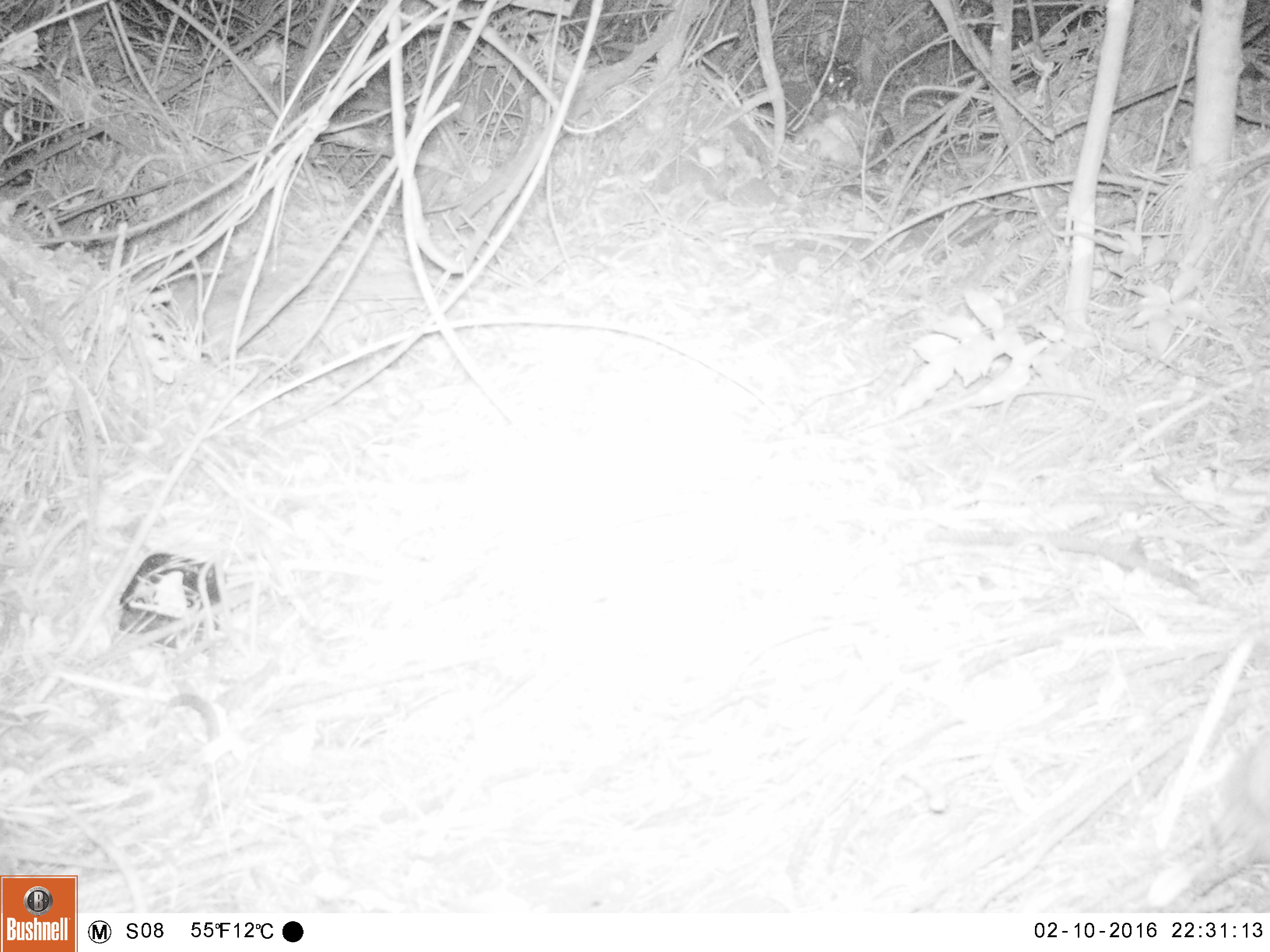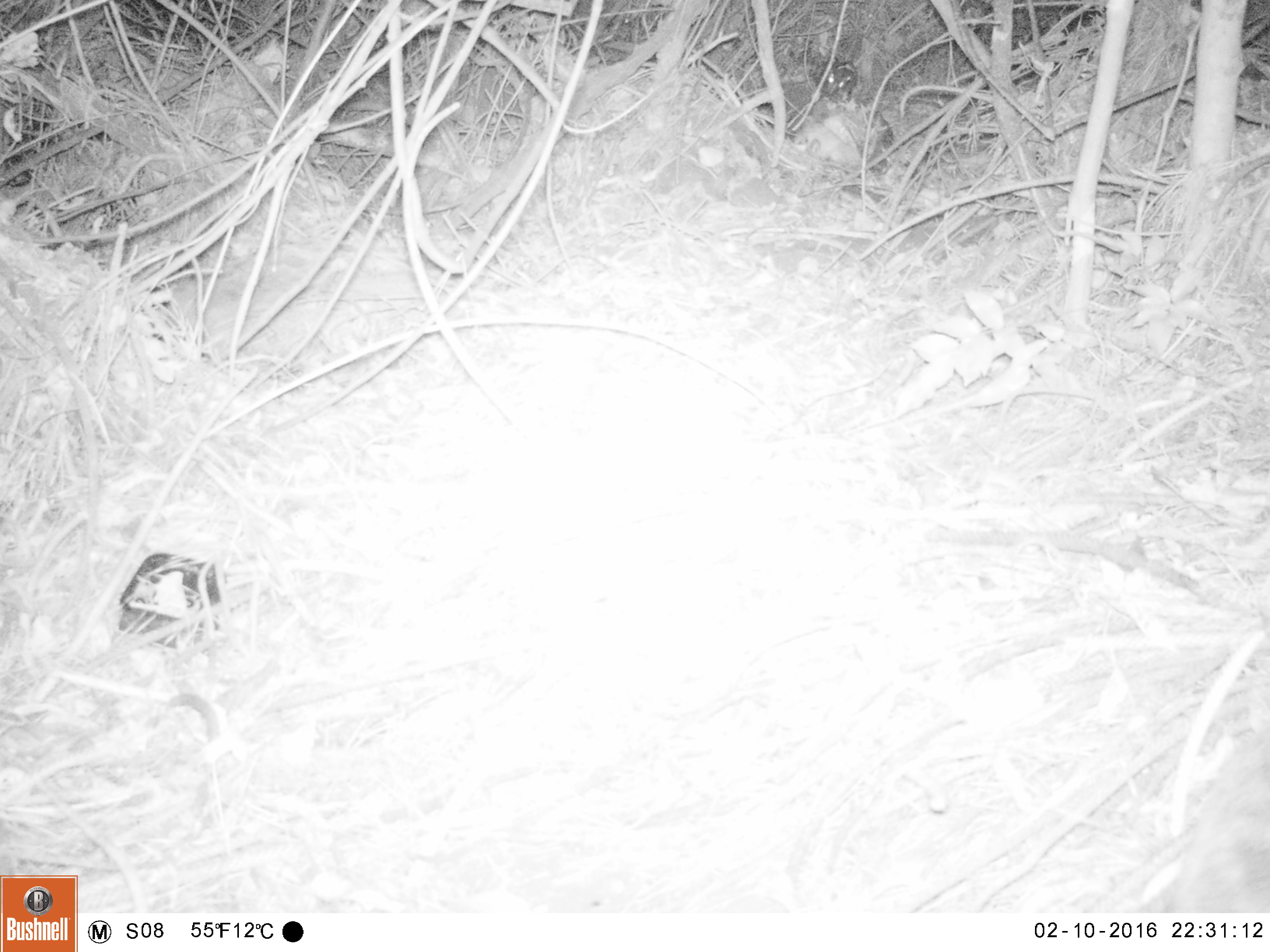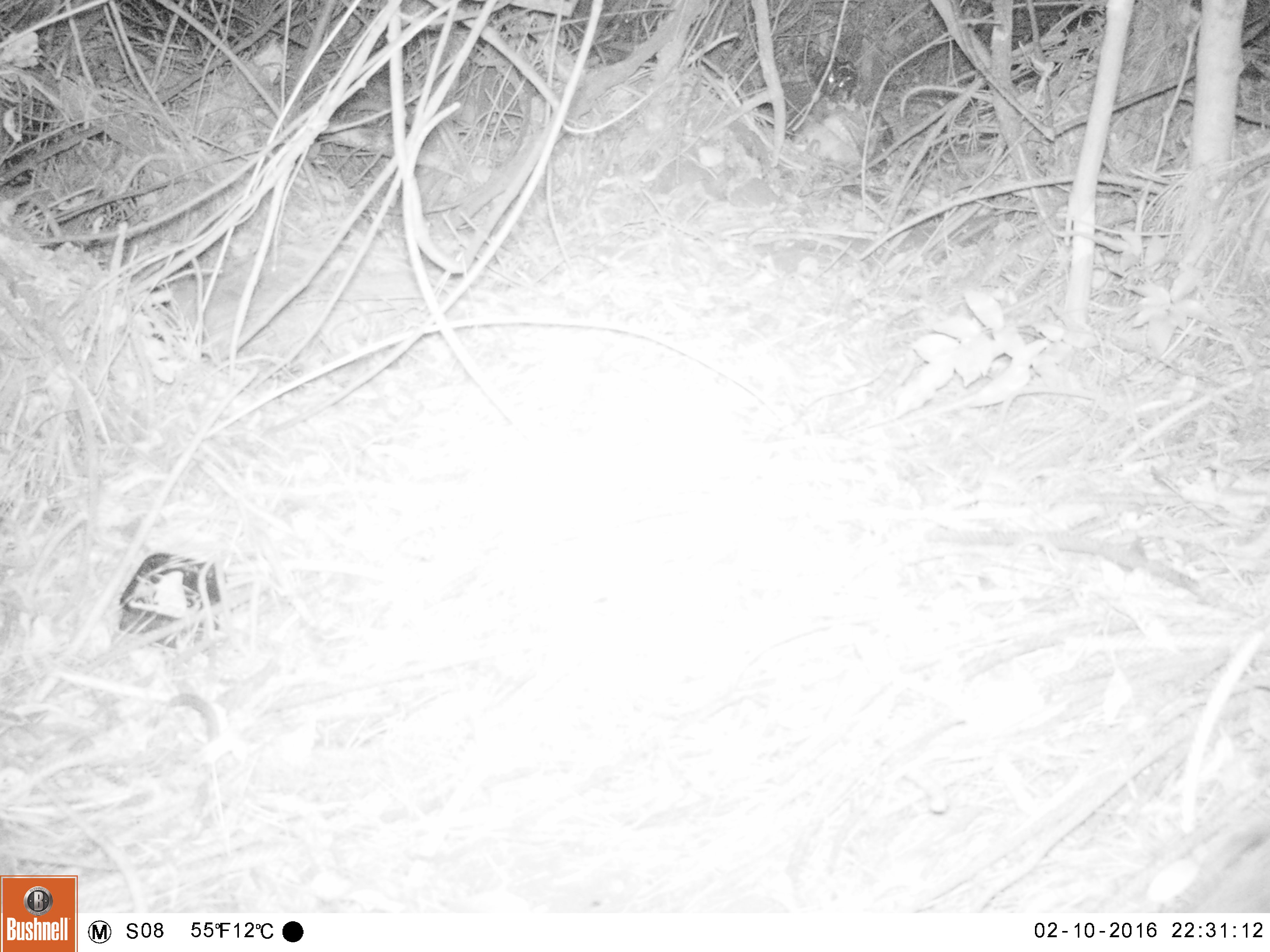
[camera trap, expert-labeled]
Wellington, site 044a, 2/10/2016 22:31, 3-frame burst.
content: unidentified animal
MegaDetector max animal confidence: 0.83